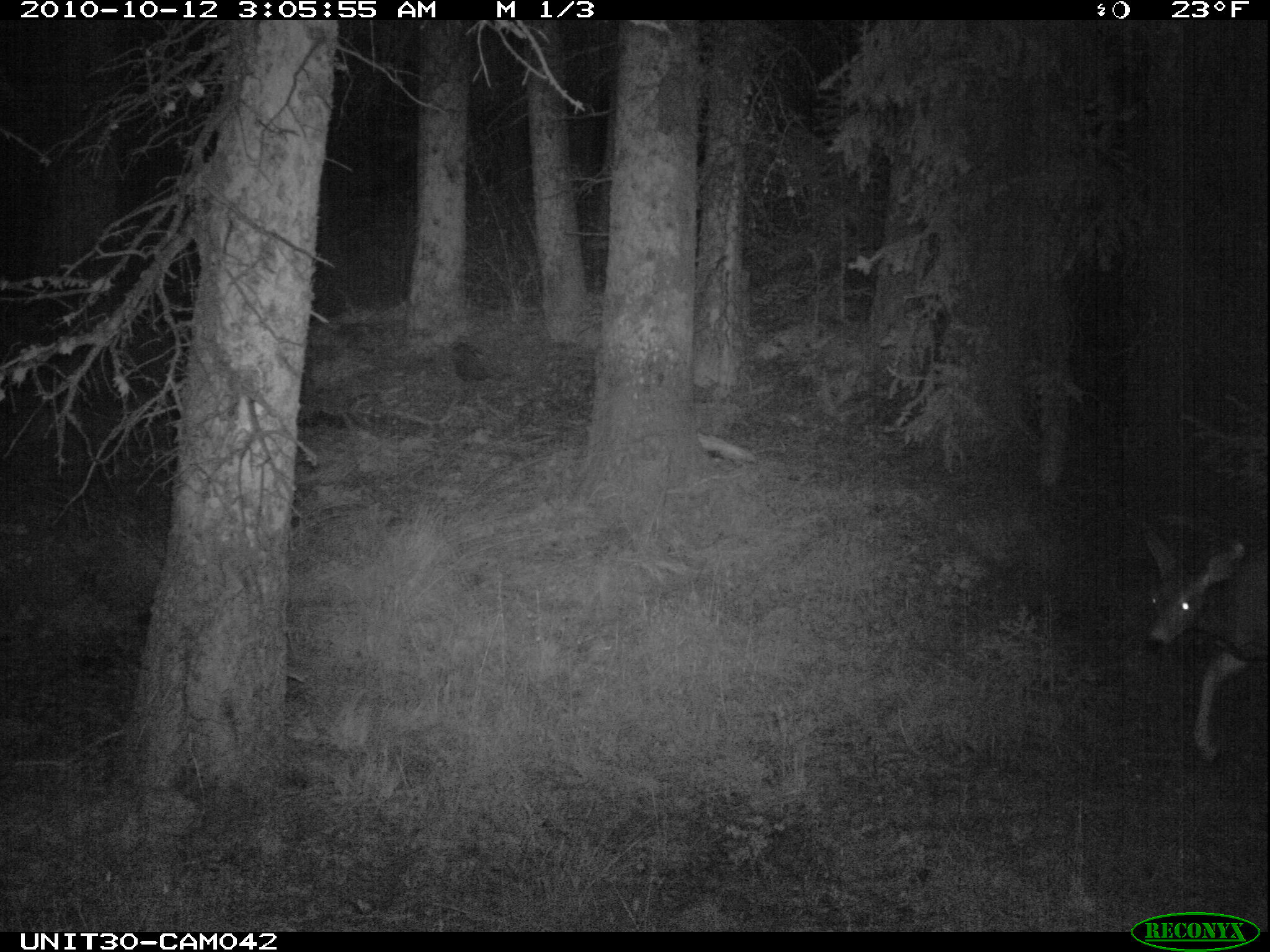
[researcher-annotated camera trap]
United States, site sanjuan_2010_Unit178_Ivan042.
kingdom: Animalia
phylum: Chordata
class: Mammalia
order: Artiodactyla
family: Cervidae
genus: Odocoileus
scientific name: Odocoileus hemionus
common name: mule deer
Odocoileus hemionus (mule deer).